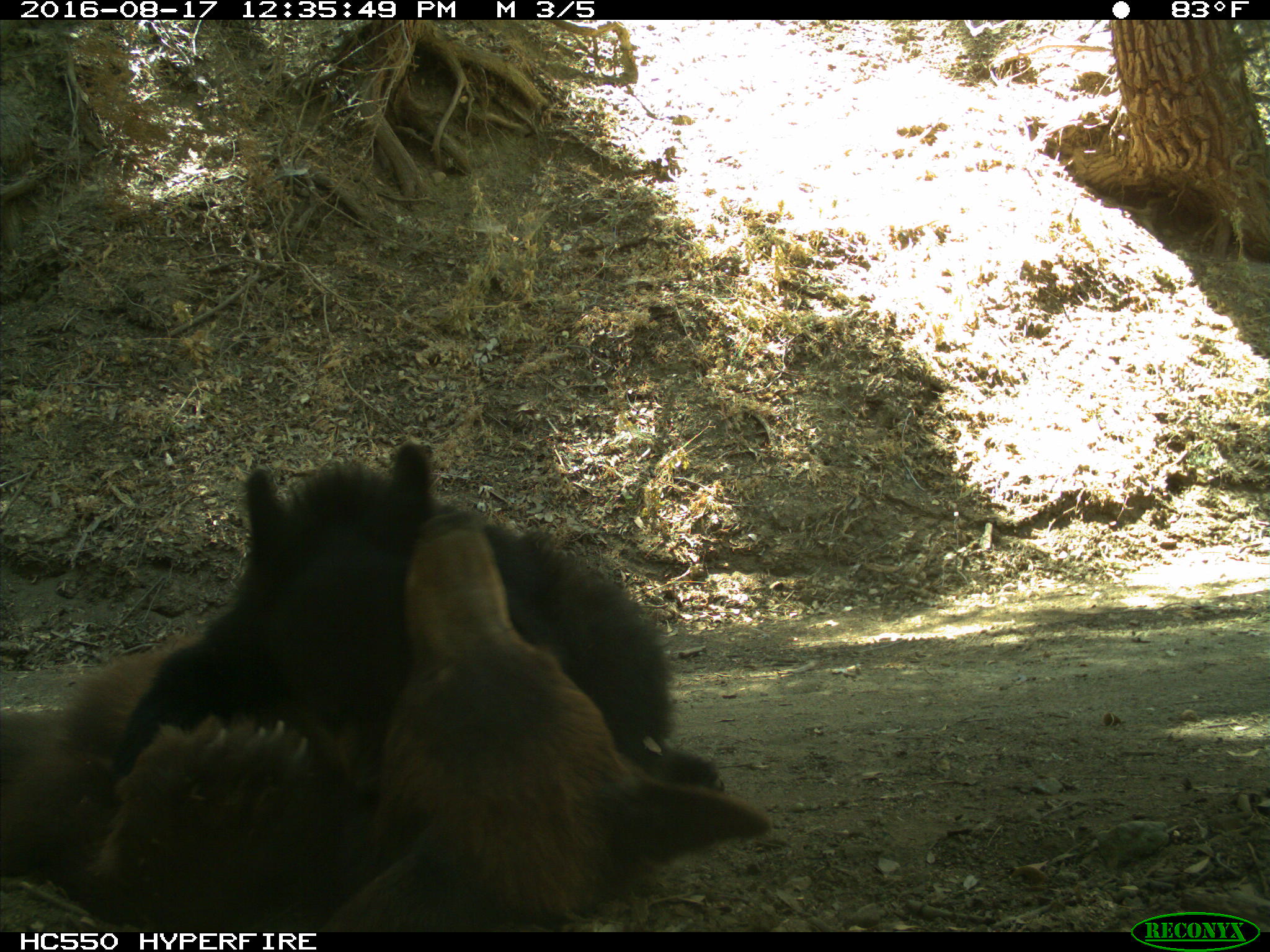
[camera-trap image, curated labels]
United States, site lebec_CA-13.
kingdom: Animalia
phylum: Chordata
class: Mammalia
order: Carnivora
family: Ursidae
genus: Ursus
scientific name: Ursus americanus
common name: american black bear